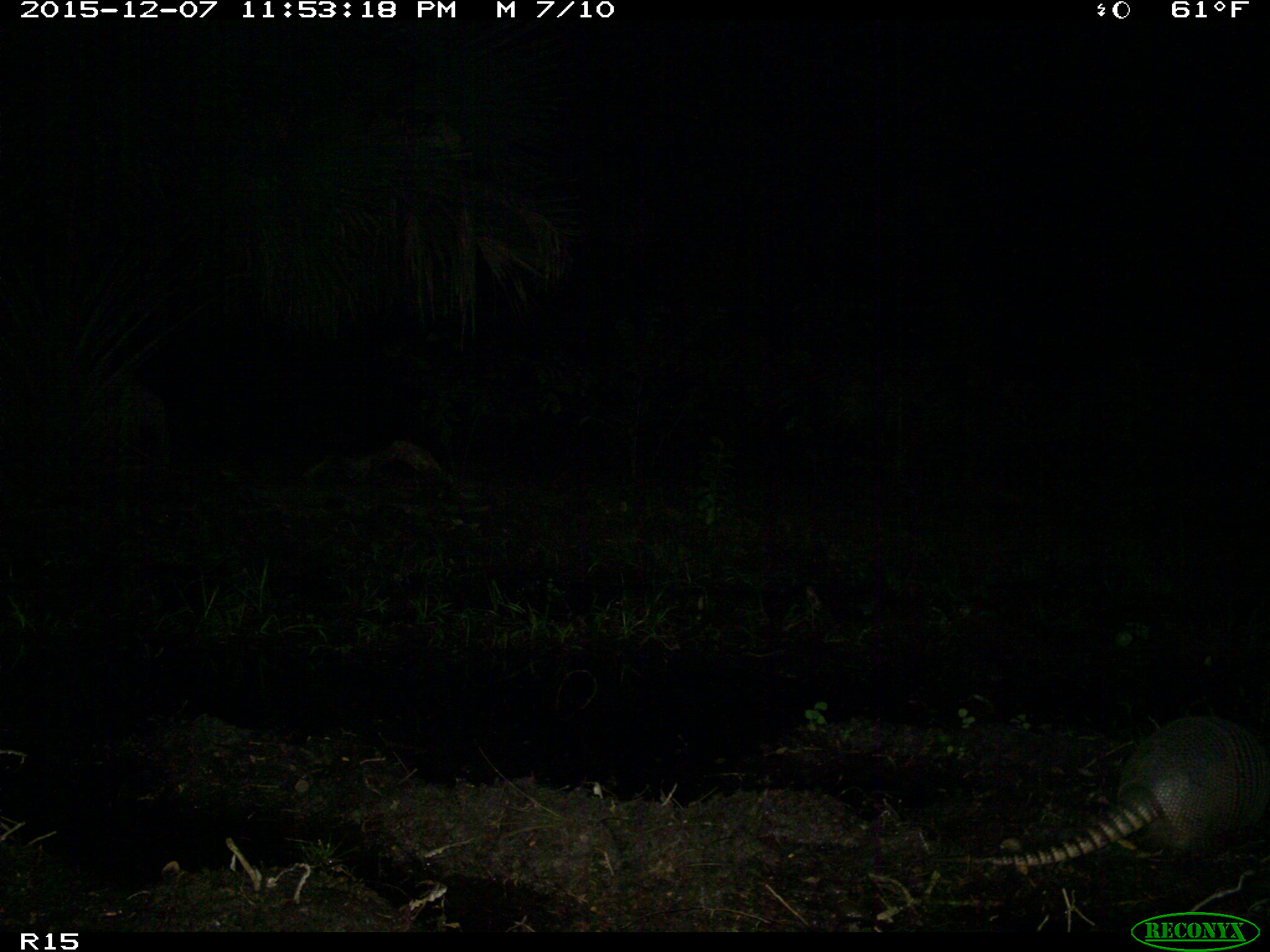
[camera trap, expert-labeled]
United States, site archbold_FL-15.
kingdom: Animalia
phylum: Chordata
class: Mammalia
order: Cingulata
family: Dasypodidae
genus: Dasypus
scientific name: Dasypus novemcinctus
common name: nine-banded armadillo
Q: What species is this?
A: Dasypus novemcinctus (nine-banded armadillo).